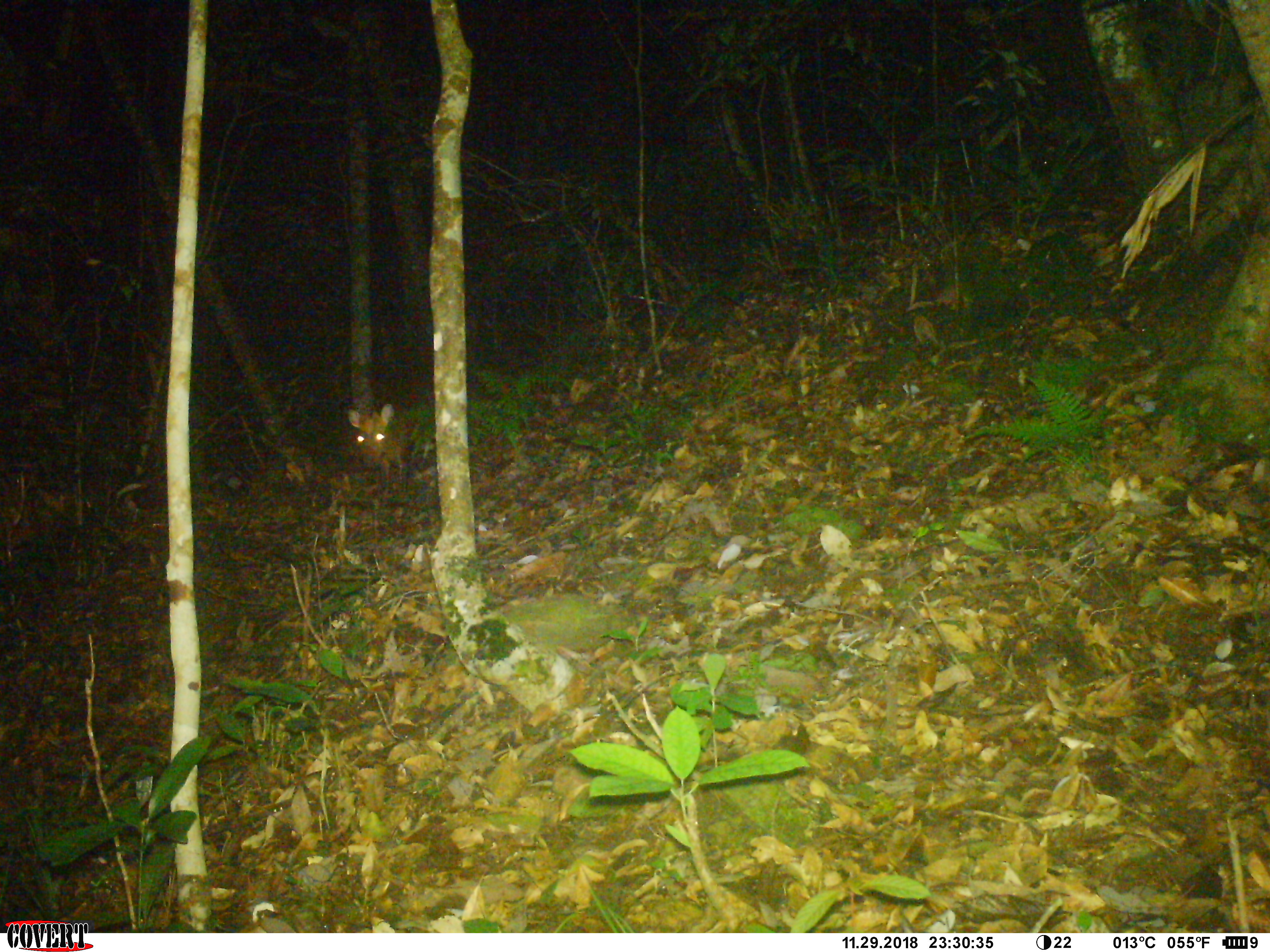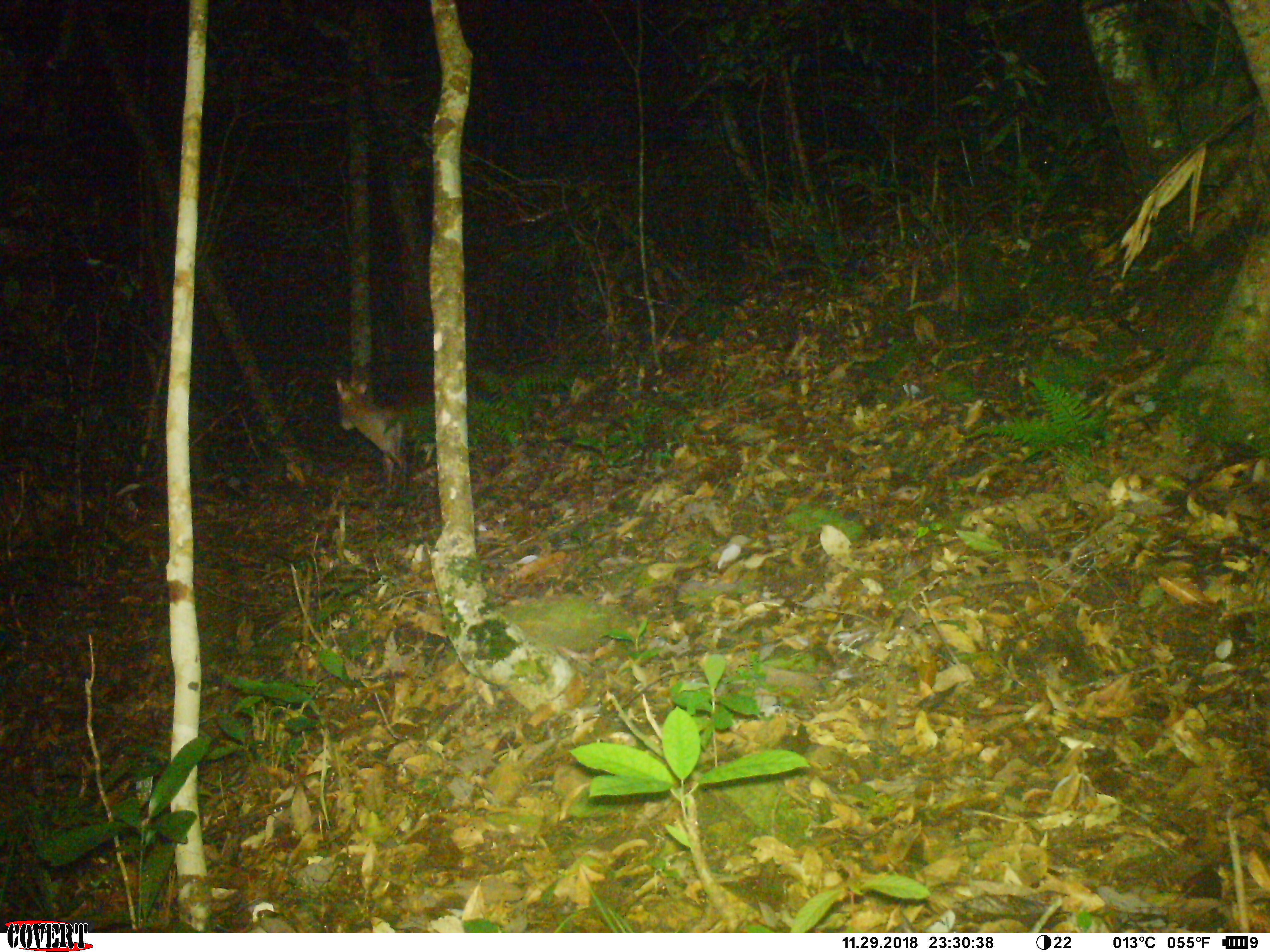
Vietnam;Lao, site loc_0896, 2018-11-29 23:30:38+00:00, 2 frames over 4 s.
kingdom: Animalia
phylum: Chordata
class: Mammalia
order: Artiodactyla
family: Cervidae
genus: Muntiacus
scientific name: Muntiacus rooseveltorum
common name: roosevelt's muntjac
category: roosevelts muntjac group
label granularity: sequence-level